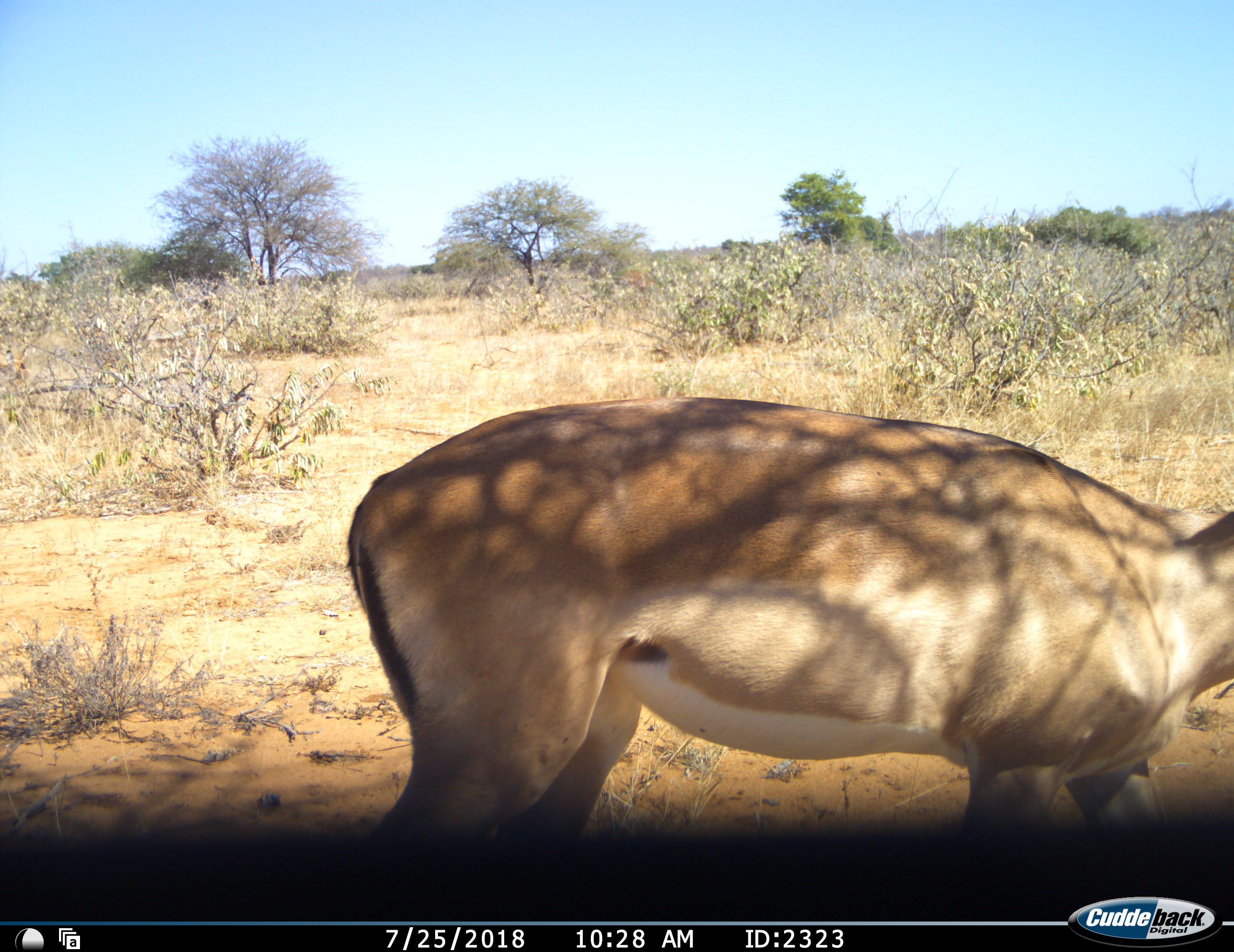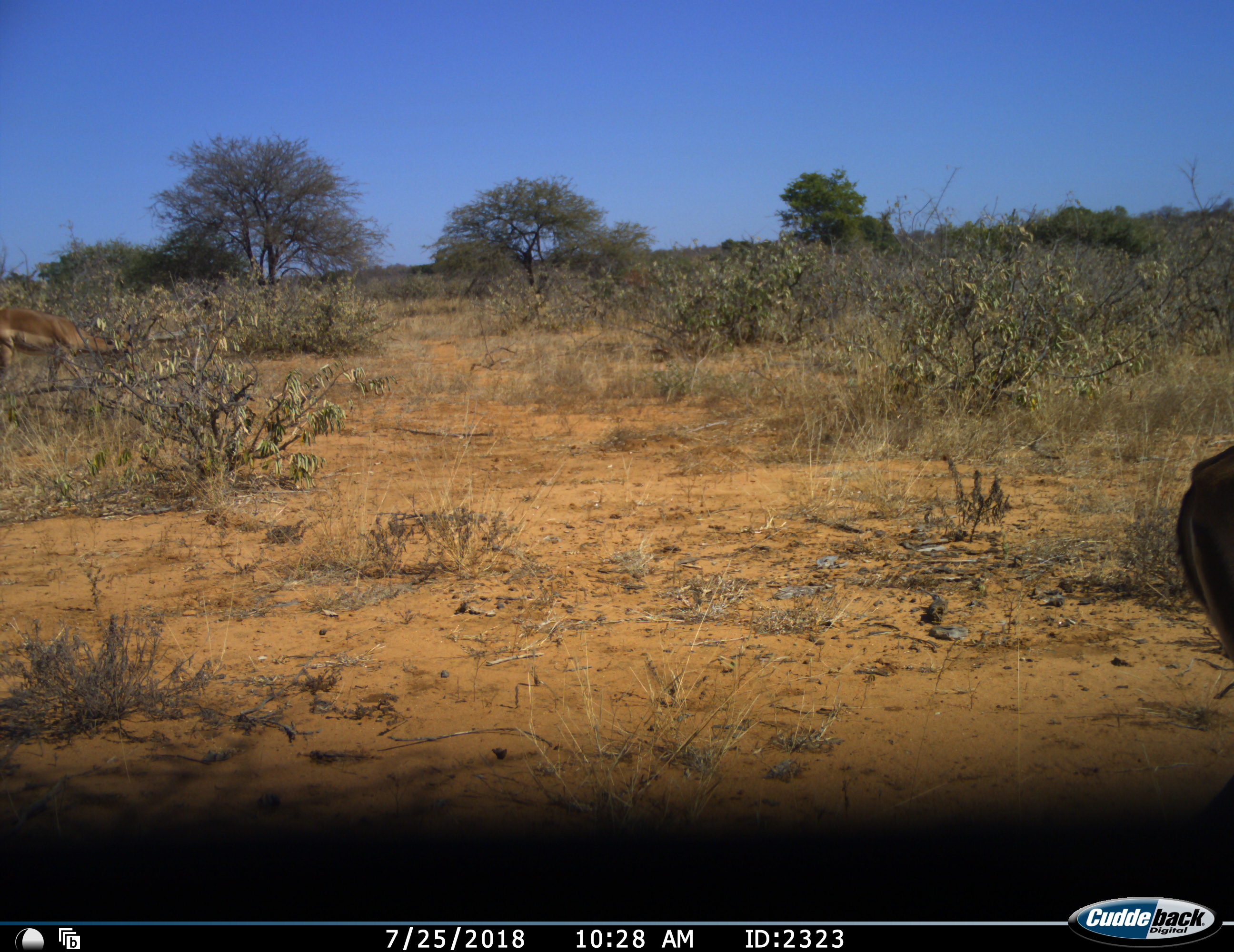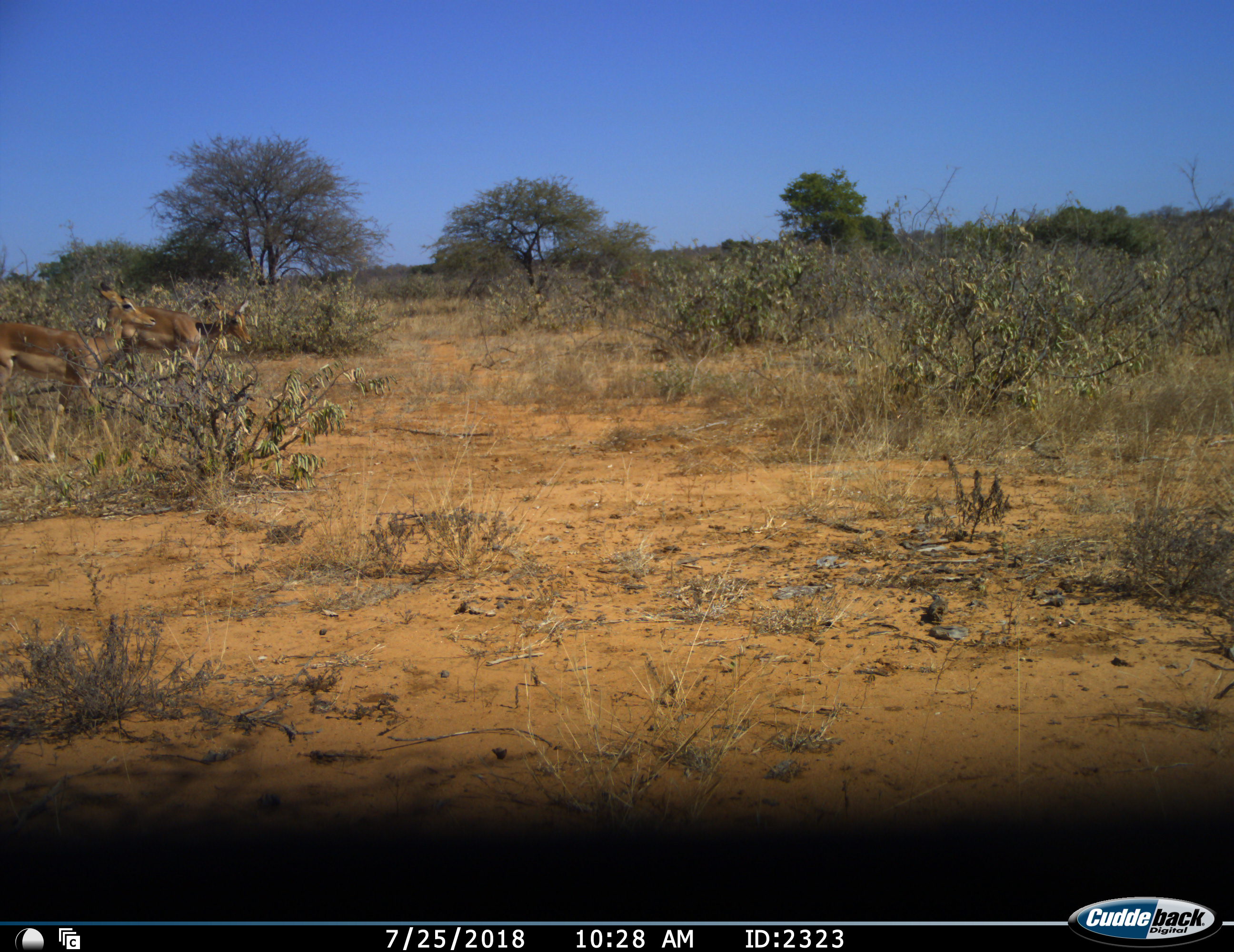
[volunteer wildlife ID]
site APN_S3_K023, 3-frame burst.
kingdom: Animalia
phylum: Chordata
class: Mammalia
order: Artiodactyla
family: Bovidae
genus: Aepyceros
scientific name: Aepyceros melampus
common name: impala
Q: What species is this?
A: Impala (Aepyceros melampus).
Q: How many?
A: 3.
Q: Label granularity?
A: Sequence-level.